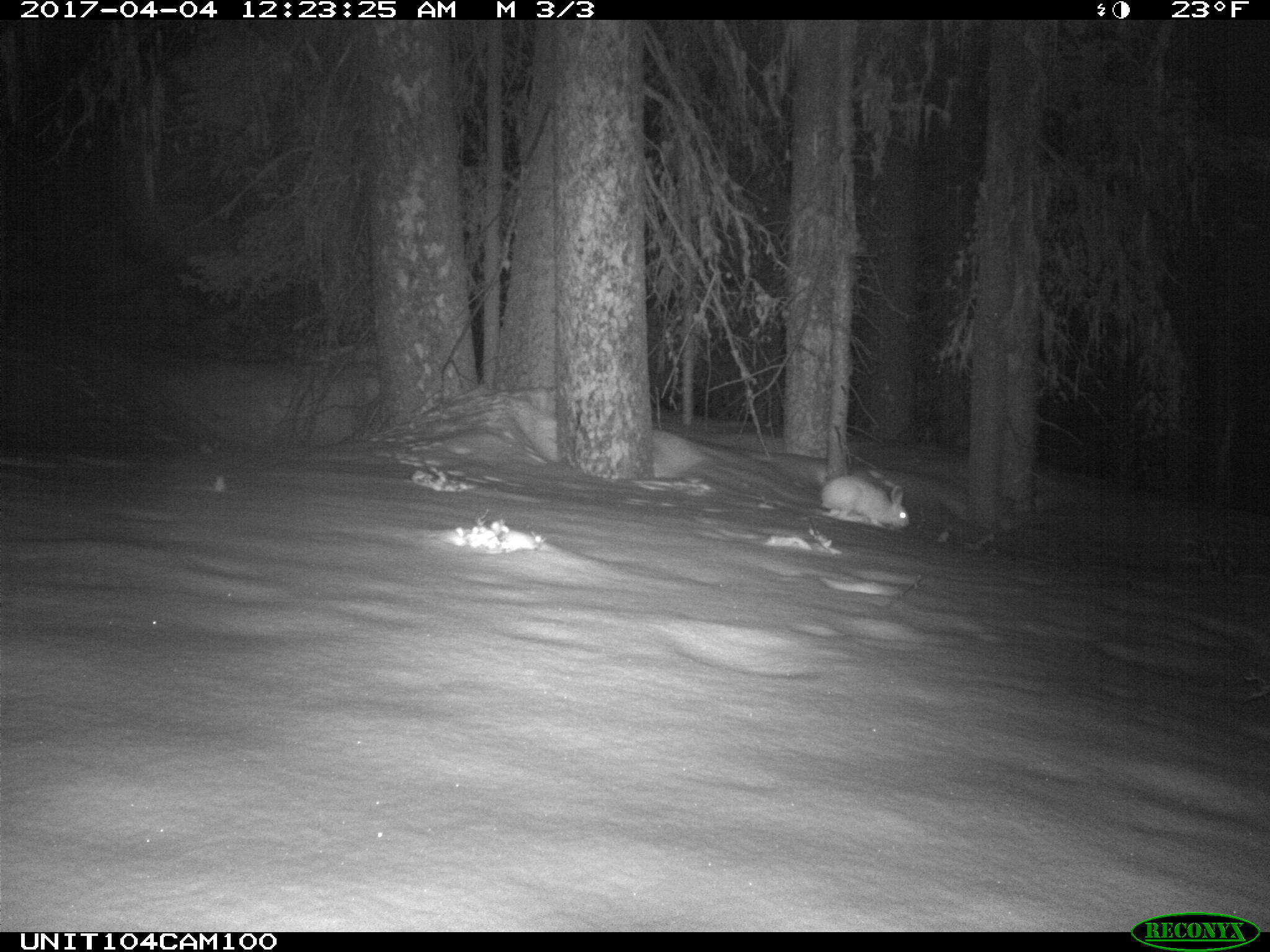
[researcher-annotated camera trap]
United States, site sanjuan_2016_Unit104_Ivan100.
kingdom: Animalia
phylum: Chordata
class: Mammalia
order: Lagomorpha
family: Leporidae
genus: Lepus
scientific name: Lepus americanus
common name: snowshoe hare